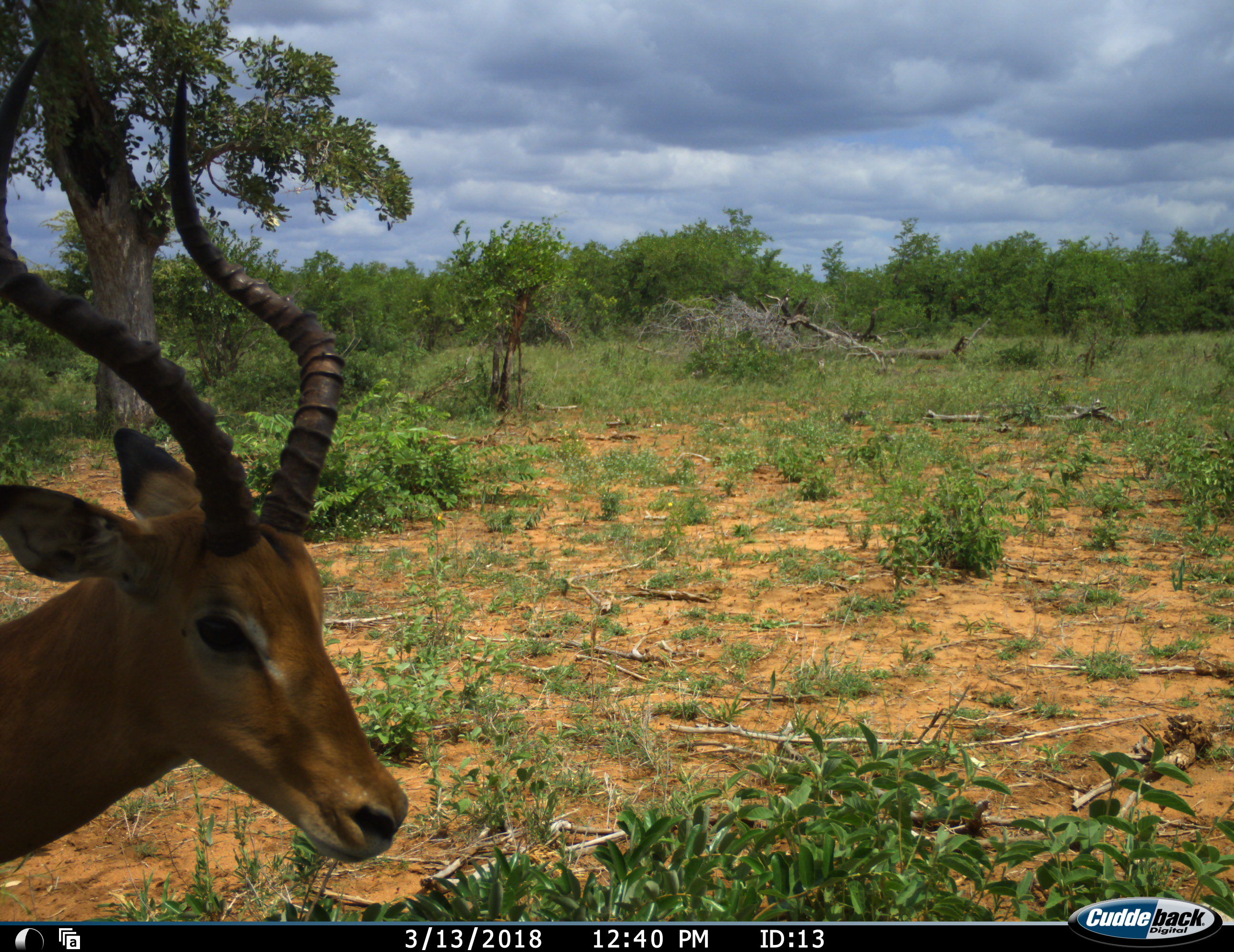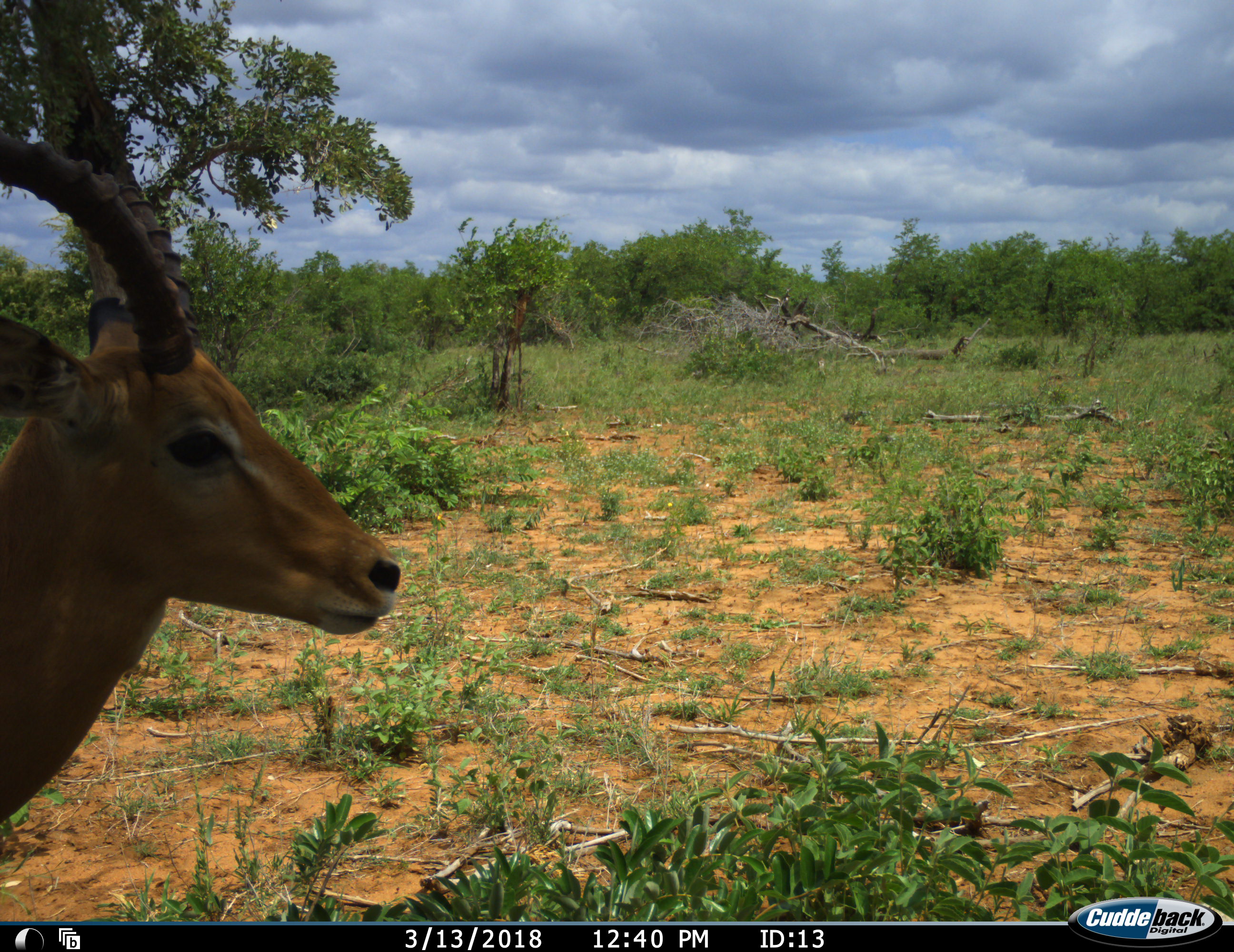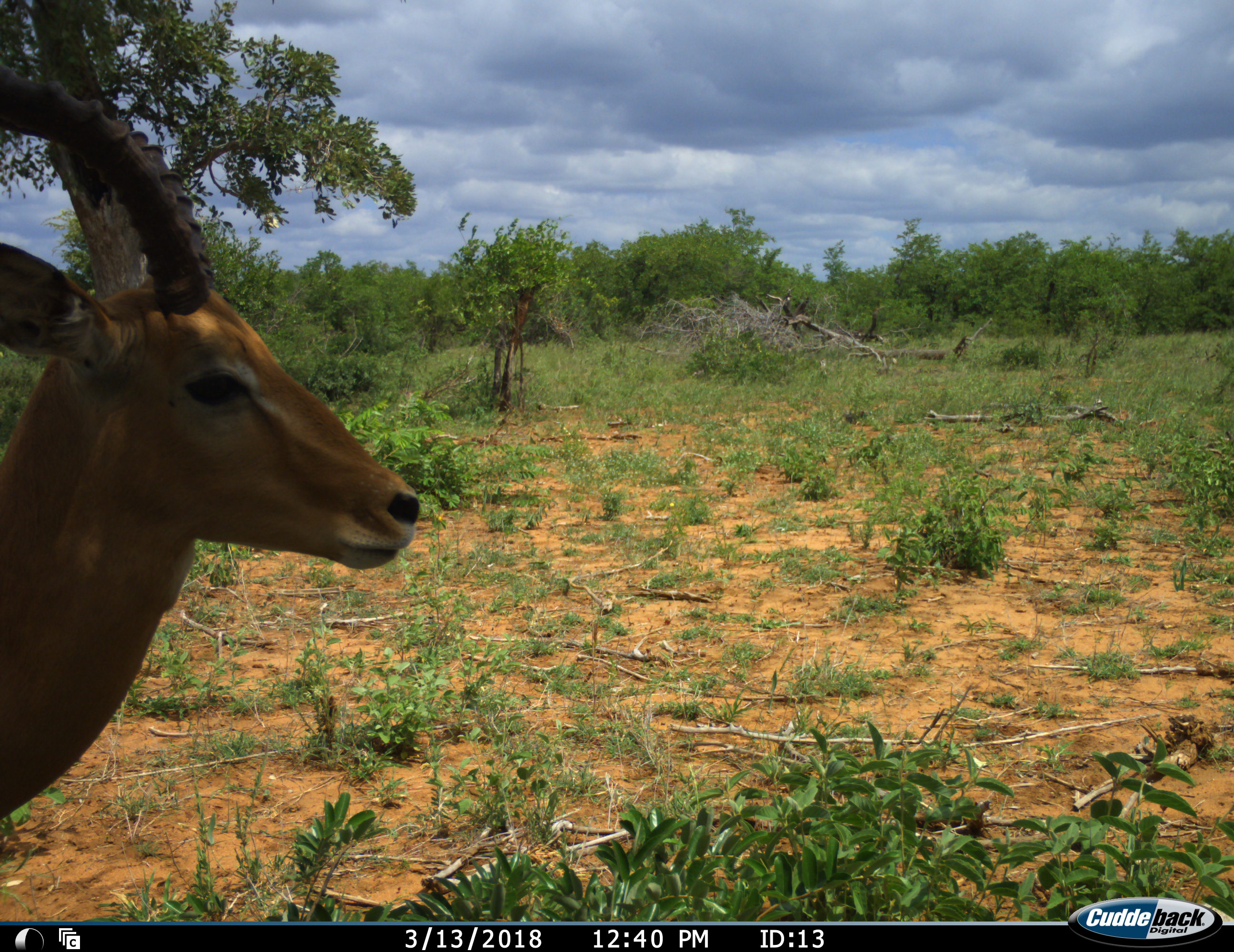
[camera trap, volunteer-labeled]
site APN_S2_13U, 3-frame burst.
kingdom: Animalia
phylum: Chordata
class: Mammalia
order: Artiodactyla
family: Bovidae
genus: Aepyceros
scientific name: Aepyceros melampus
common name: impala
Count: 1.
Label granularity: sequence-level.